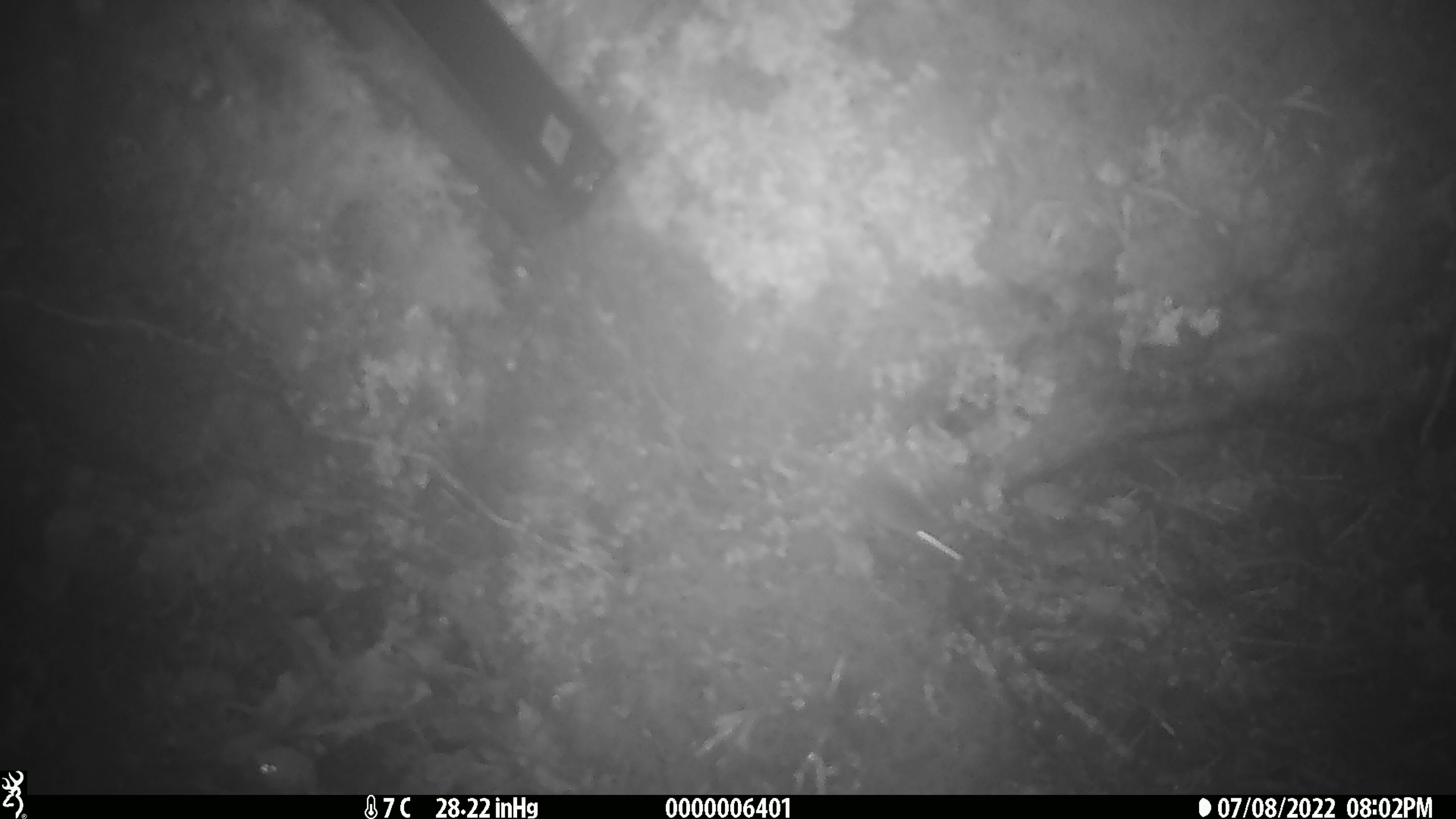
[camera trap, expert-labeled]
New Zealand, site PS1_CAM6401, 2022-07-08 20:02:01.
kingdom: Animalia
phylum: Chordata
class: Mammalia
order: Rodentia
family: Muridae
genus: Mus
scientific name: Mus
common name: mouse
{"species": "mouse (Mus)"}